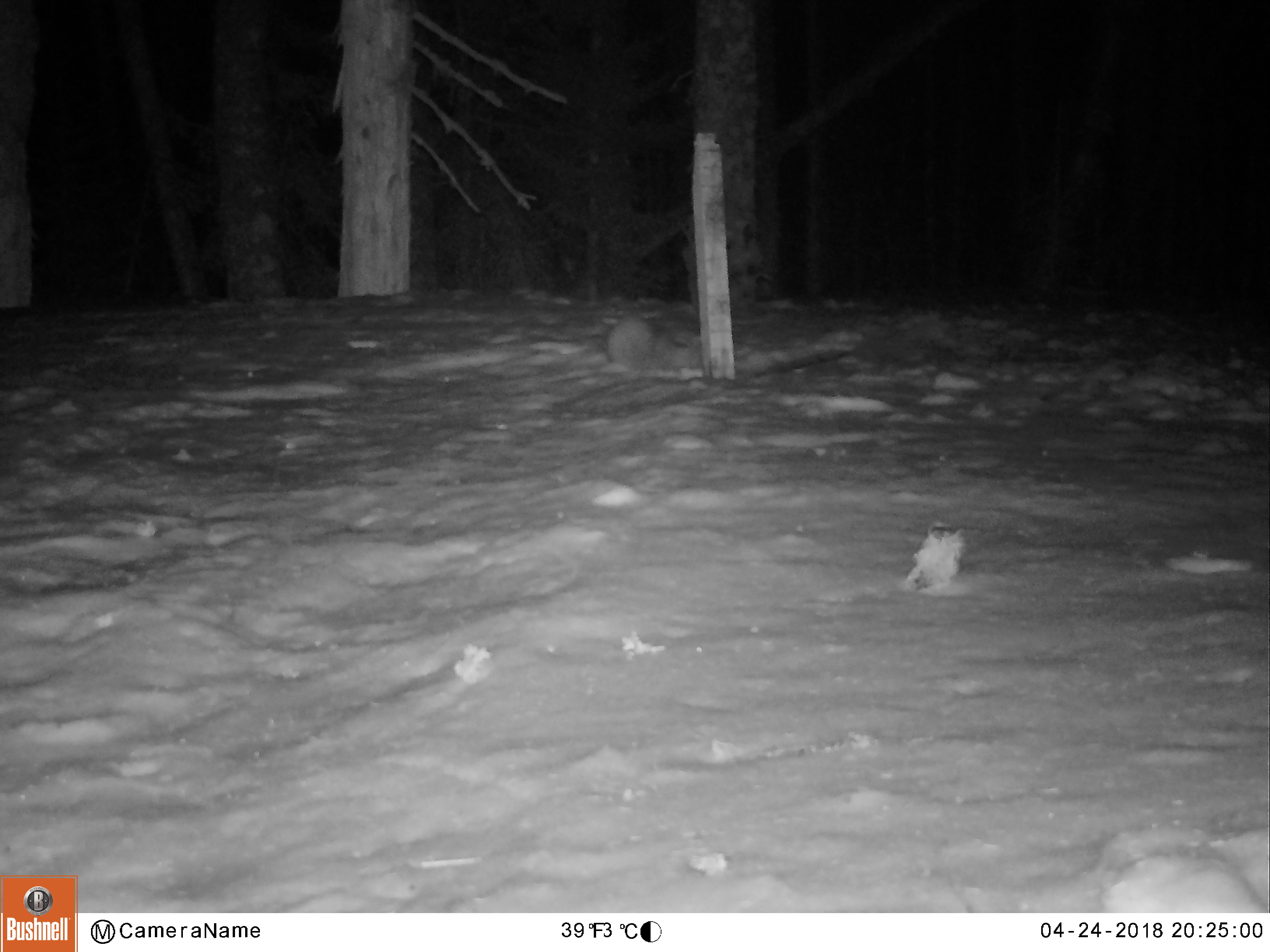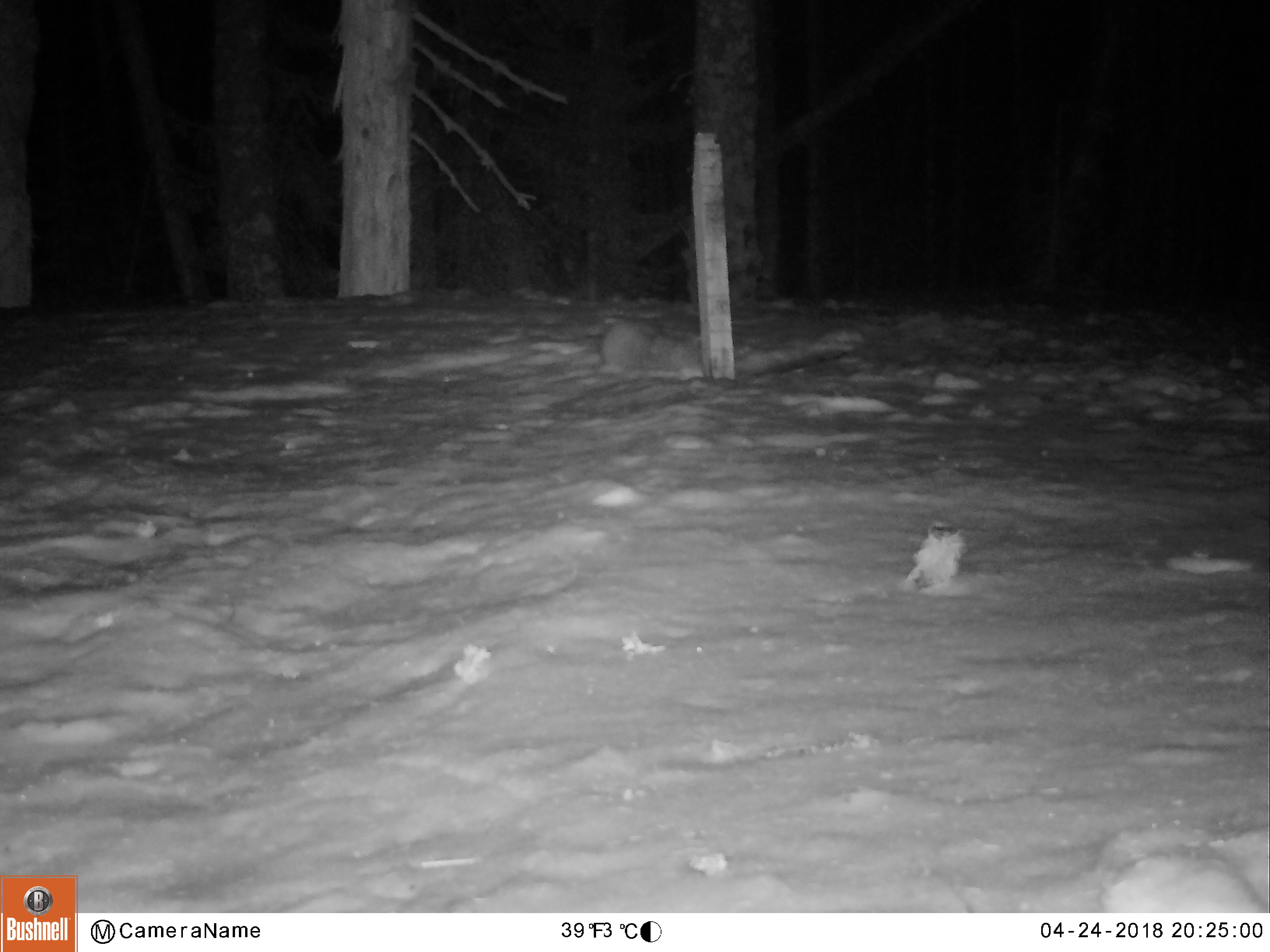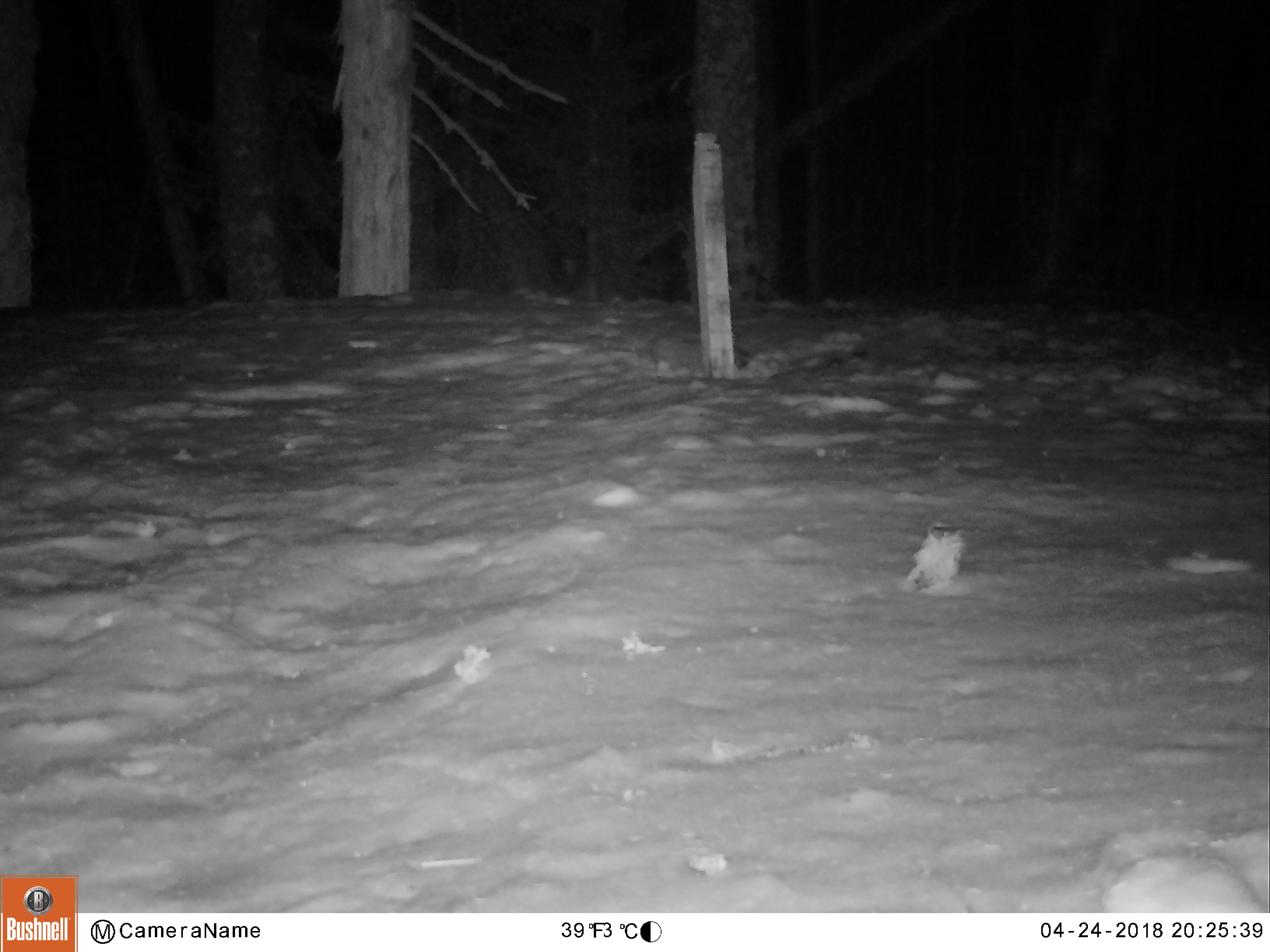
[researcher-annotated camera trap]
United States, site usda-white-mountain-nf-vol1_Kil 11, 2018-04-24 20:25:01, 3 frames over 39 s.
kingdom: Animalia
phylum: Chordata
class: Mammalia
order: Carnivora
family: Mustelidae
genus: Martes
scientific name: Martes americana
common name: american marten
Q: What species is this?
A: American marten (Martes americana).